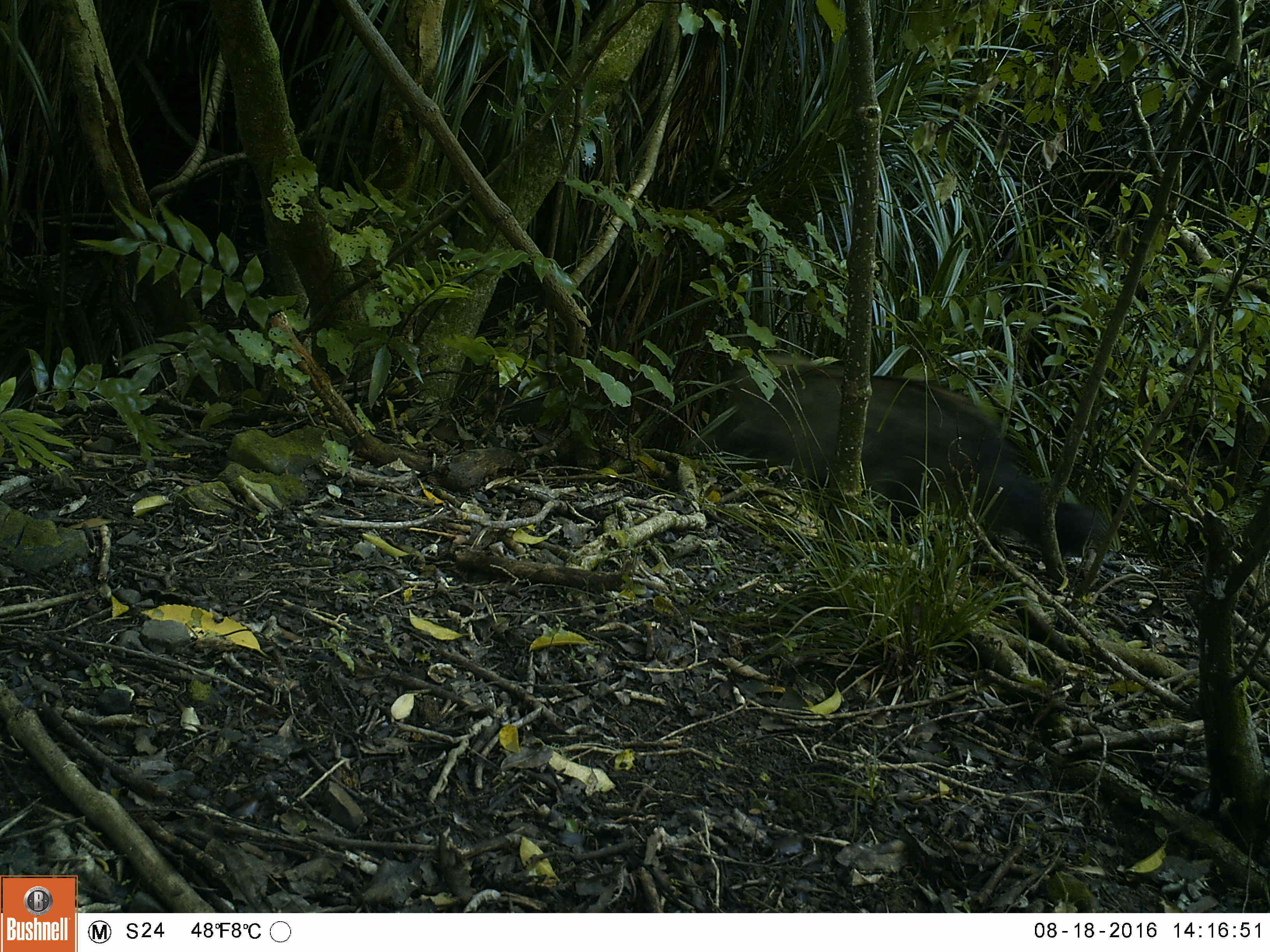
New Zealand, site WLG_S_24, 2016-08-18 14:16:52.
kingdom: Animalia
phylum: Chordata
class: Mammalia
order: Carnivora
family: Felidae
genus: Felis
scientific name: Felis catus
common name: domestic cat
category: cat